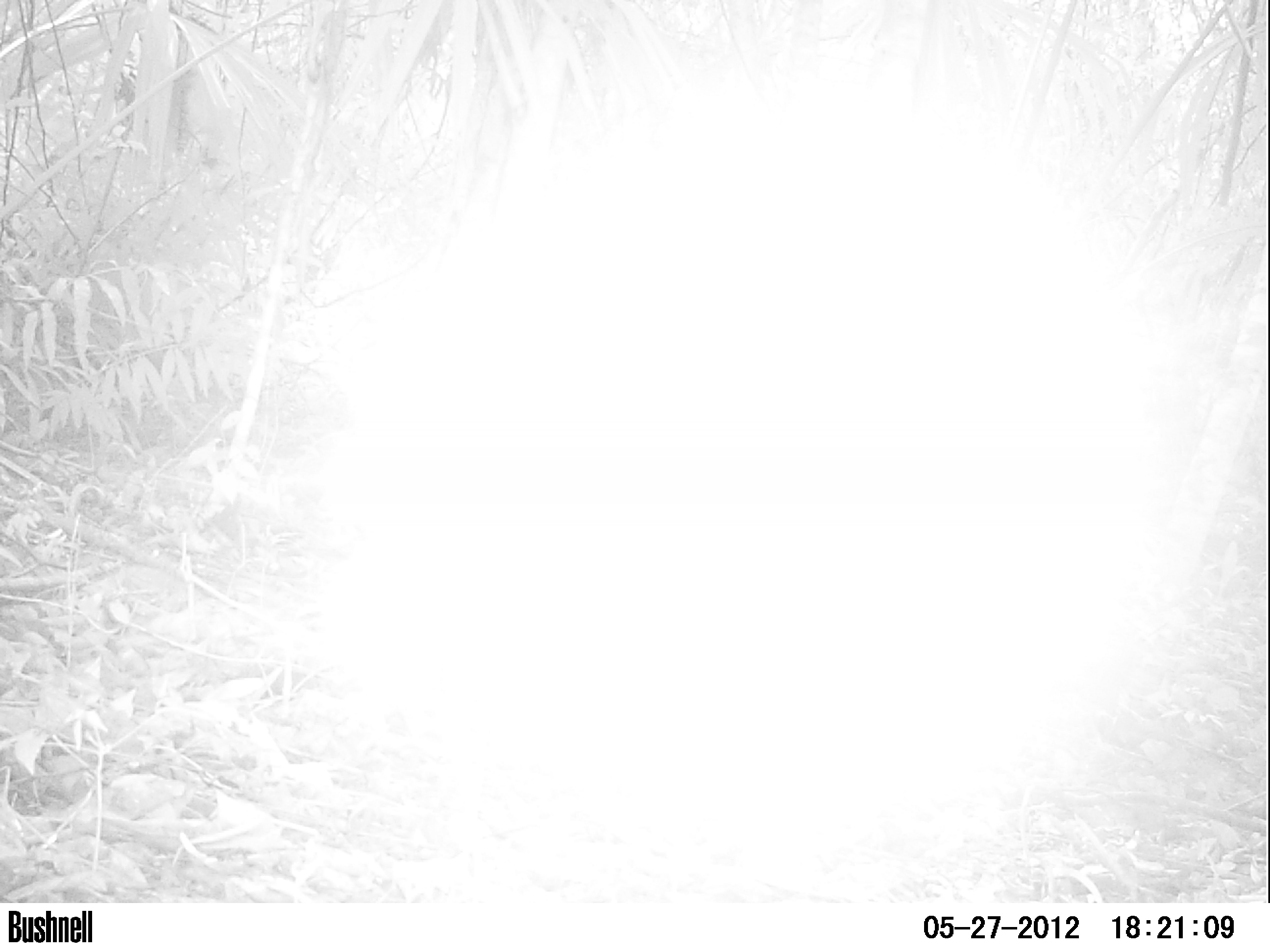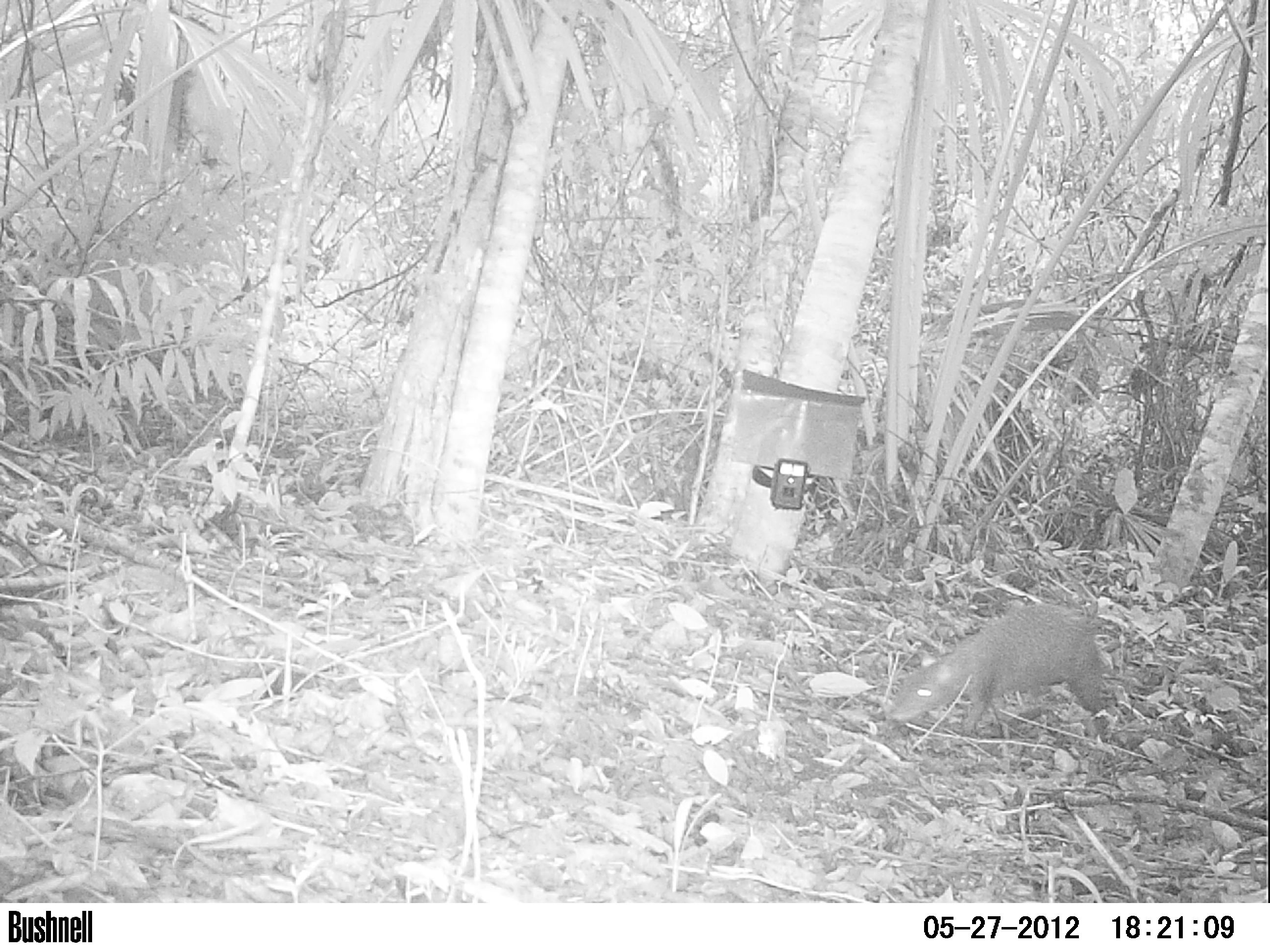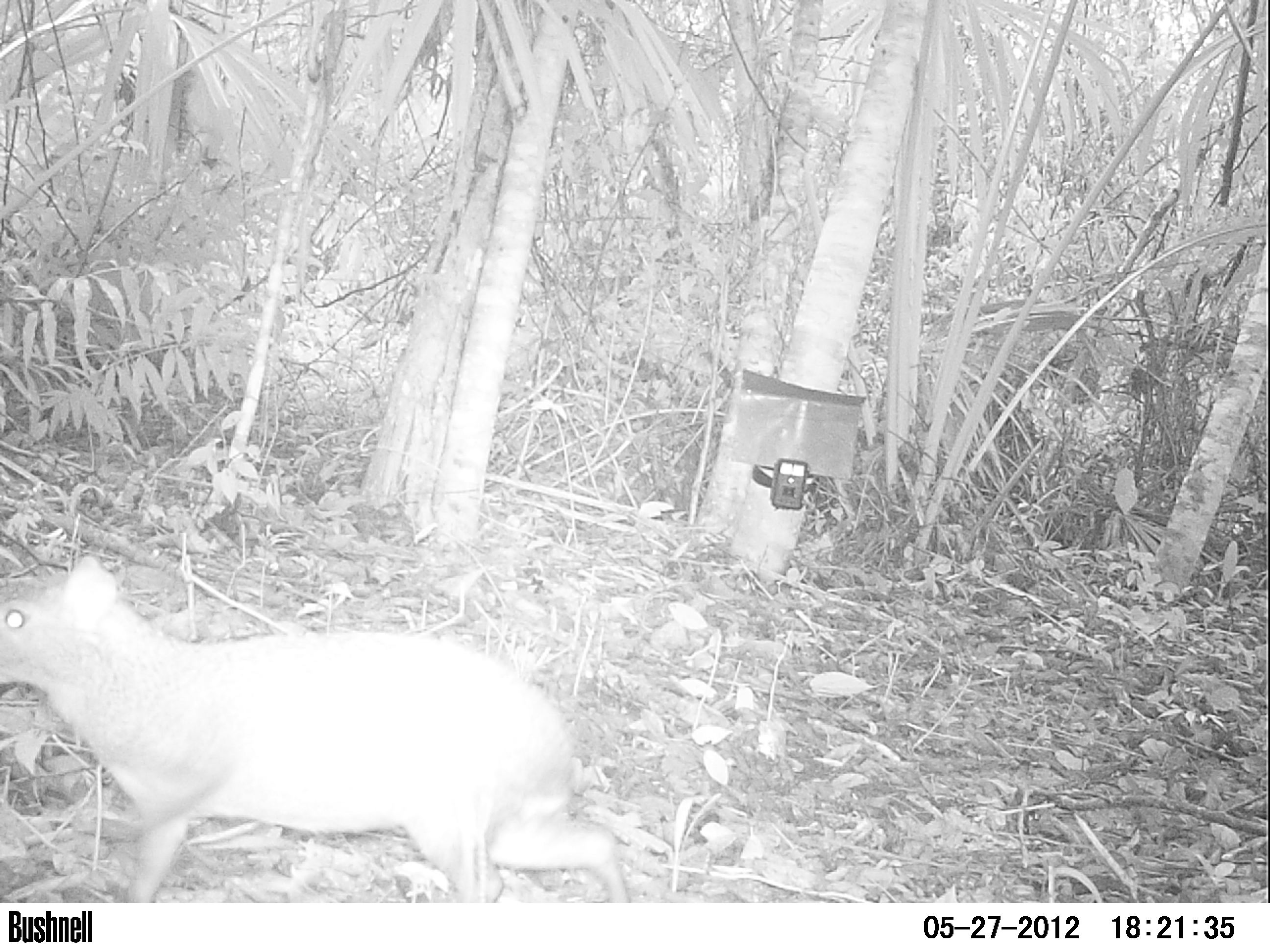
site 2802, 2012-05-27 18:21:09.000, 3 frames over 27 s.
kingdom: Animalia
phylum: Chordata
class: Mammalia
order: Rodentia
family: Dasyproctidae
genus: Dasyprocta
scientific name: Dasyprocta punctata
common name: central american agouti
Dasyprocta punctata (central american agouti), count 1, age adult.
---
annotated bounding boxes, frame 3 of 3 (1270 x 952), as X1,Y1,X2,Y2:
dasyprocta punctata: 0,550,629,902